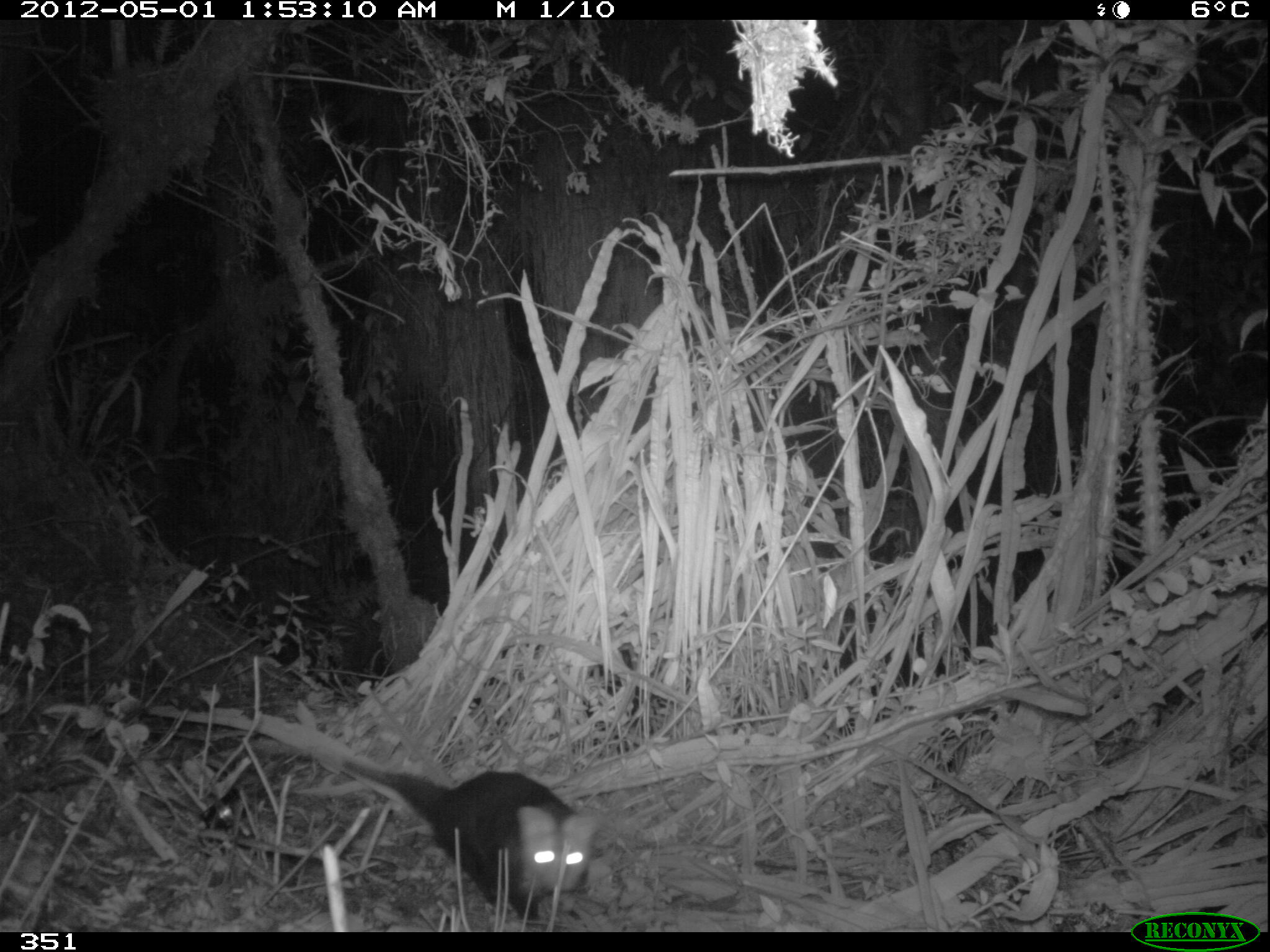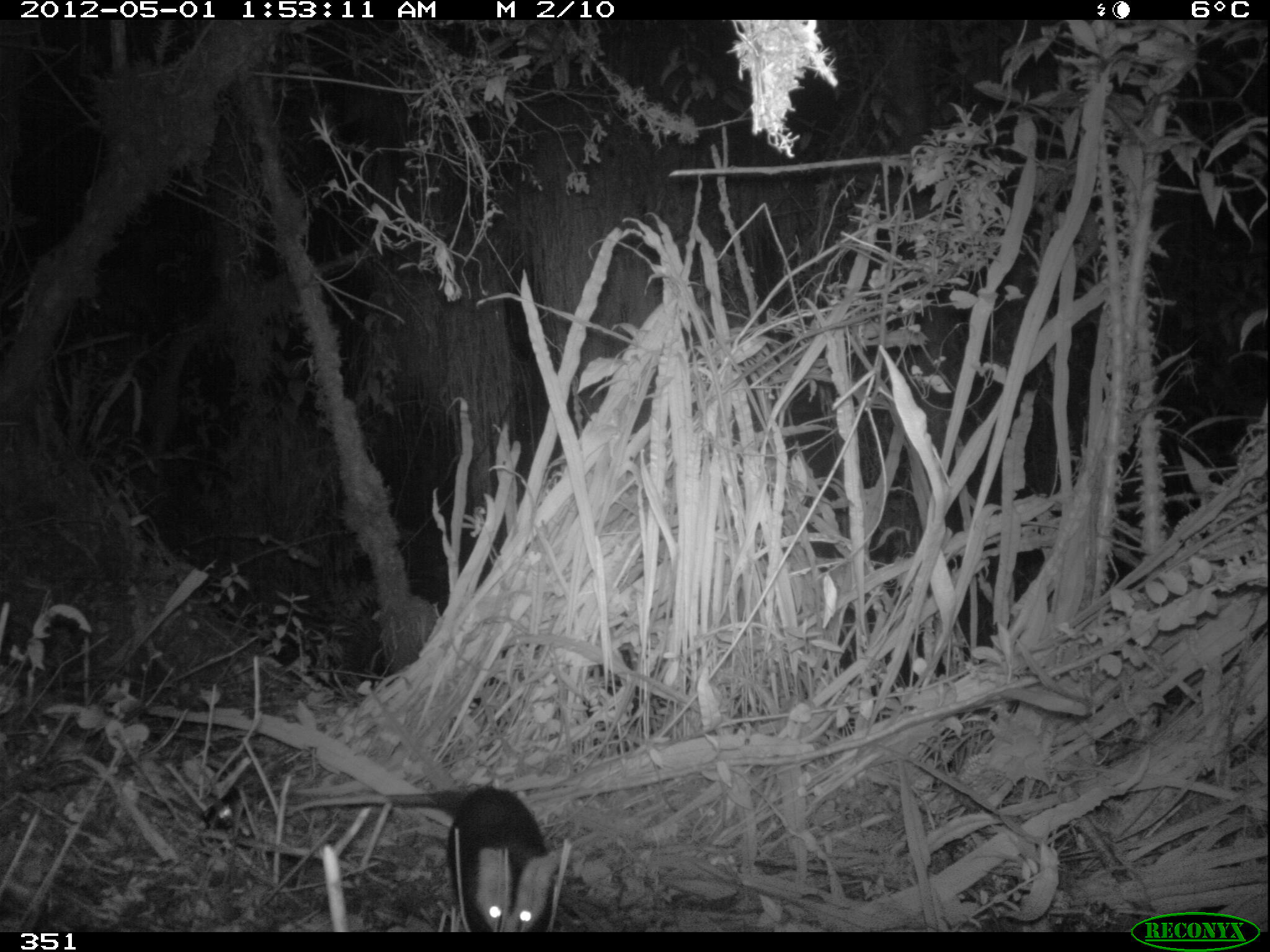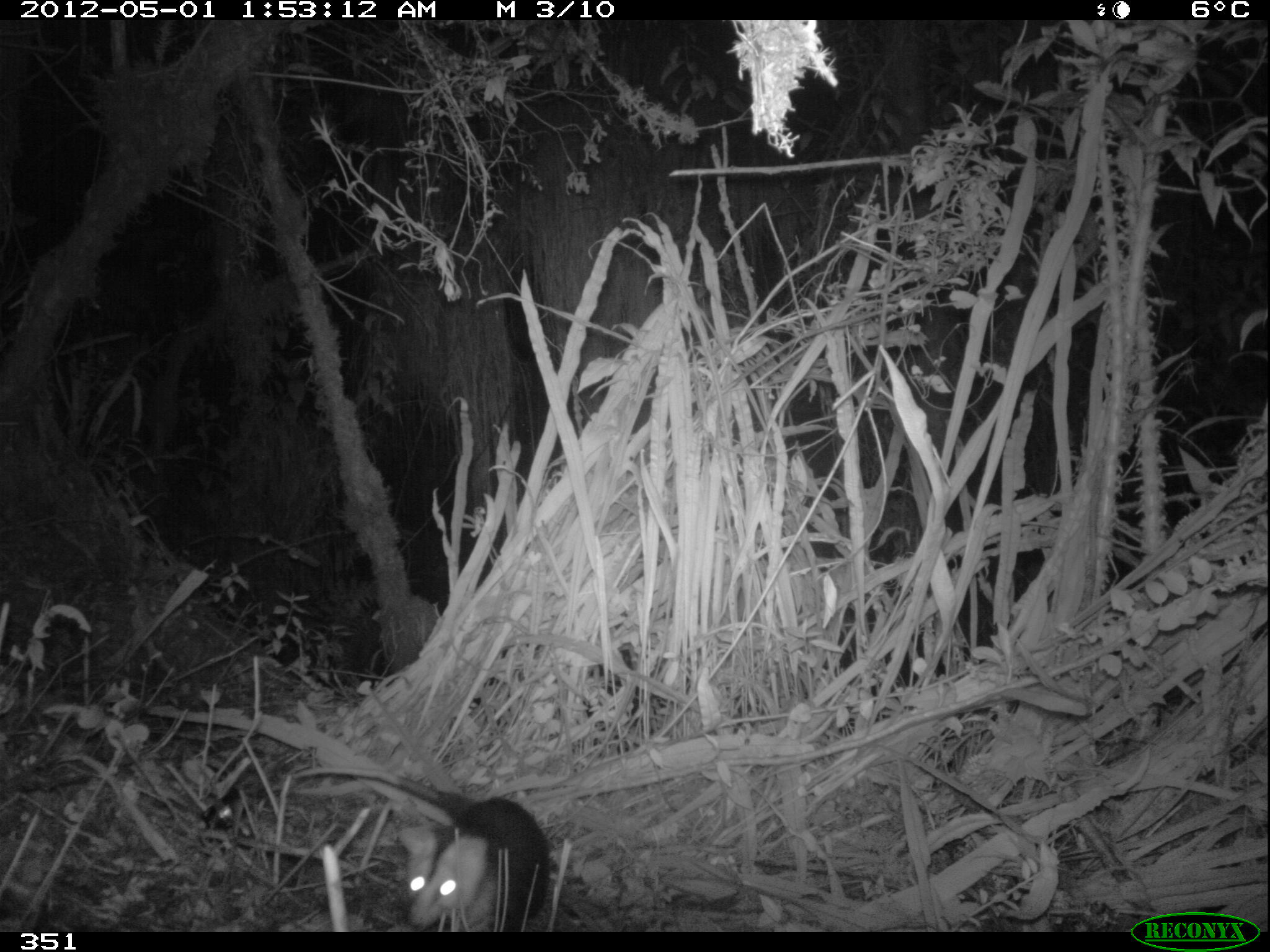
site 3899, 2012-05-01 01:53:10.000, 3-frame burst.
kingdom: Animalia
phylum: Chordata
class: Mammalia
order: Didelphimorphia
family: Didelphidae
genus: Didelphis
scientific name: Didelphis pernigra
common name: andean white-eared opossum